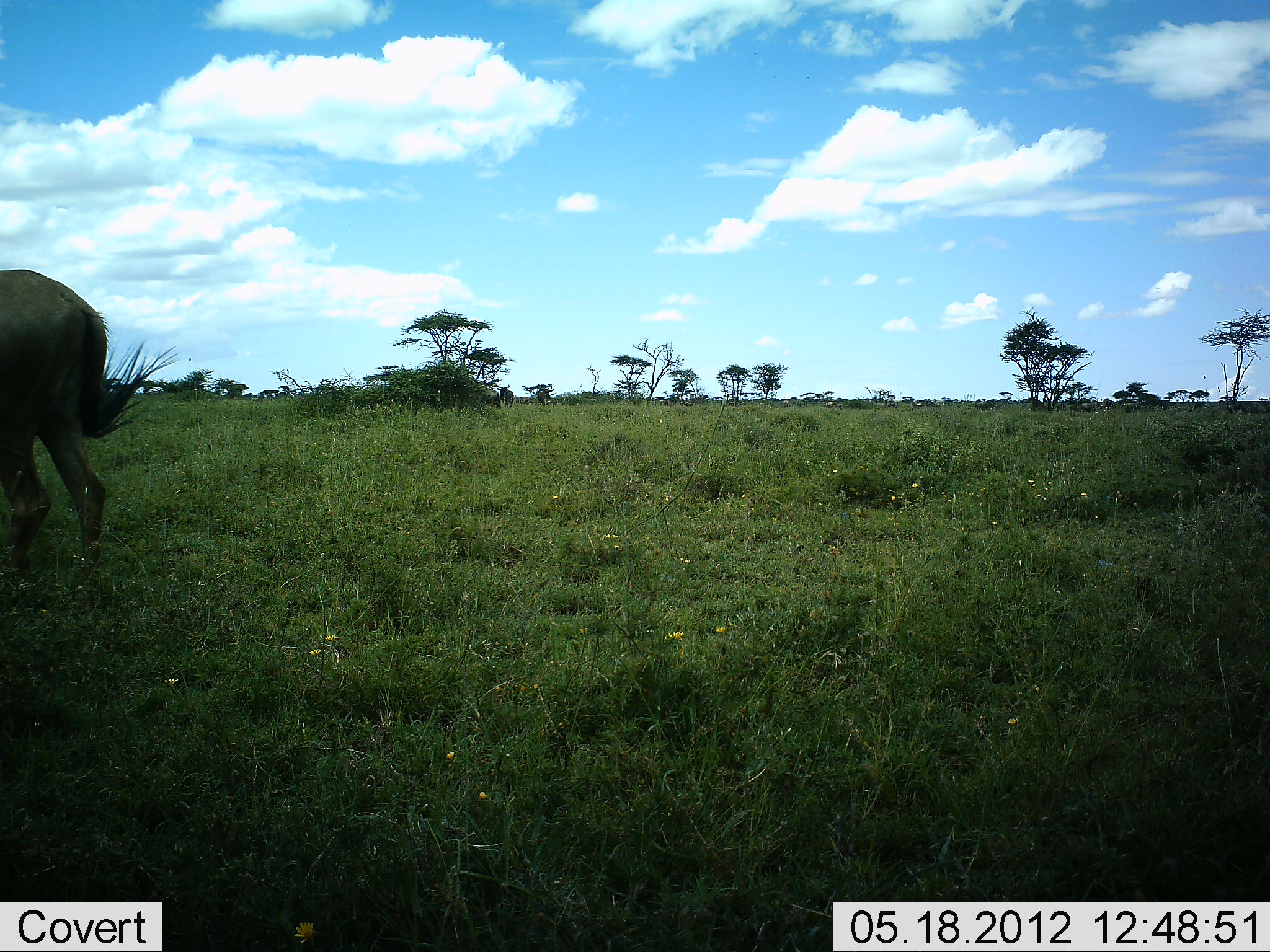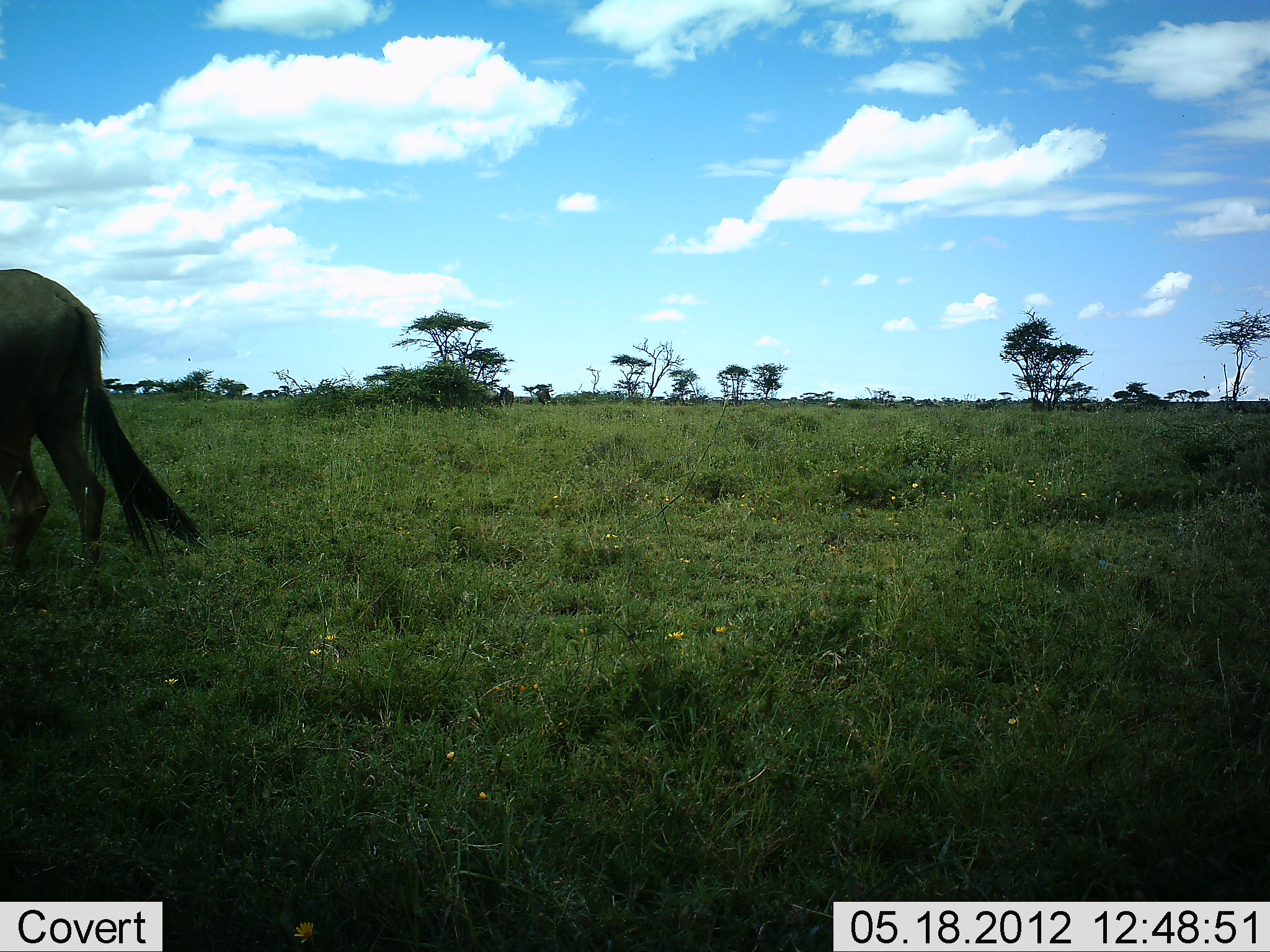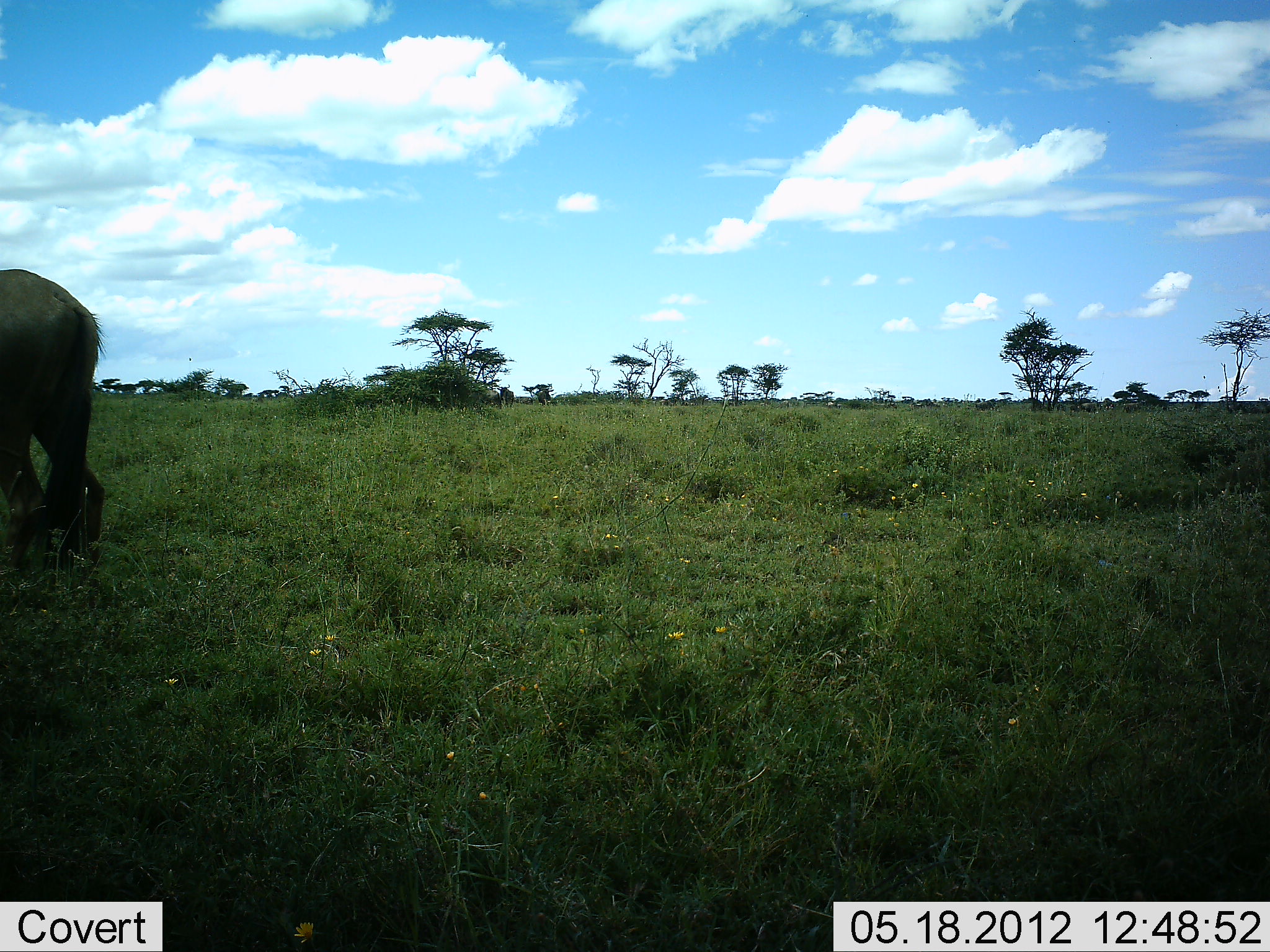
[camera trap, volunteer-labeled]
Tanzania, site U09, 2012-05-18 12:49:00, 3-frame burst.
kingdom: Animalia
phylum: Chordata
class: Mammalia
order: Artiodactyla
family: Bovidae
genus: Connochaetes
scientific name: Connochaetes taurinus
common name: blue wildebeest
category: wildebeest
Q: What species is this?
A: Wildebeest (blue wildebeest) (Connochaetes taurinus).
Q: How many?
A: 1.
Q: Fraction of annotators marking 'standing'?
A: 10%.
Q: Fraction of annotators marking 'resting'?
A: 0%.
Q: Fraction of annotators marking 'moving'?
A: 90%.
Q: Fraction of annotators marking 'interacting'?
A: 0%.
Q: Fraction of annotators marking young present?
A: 0%.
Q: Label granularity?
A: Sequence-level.